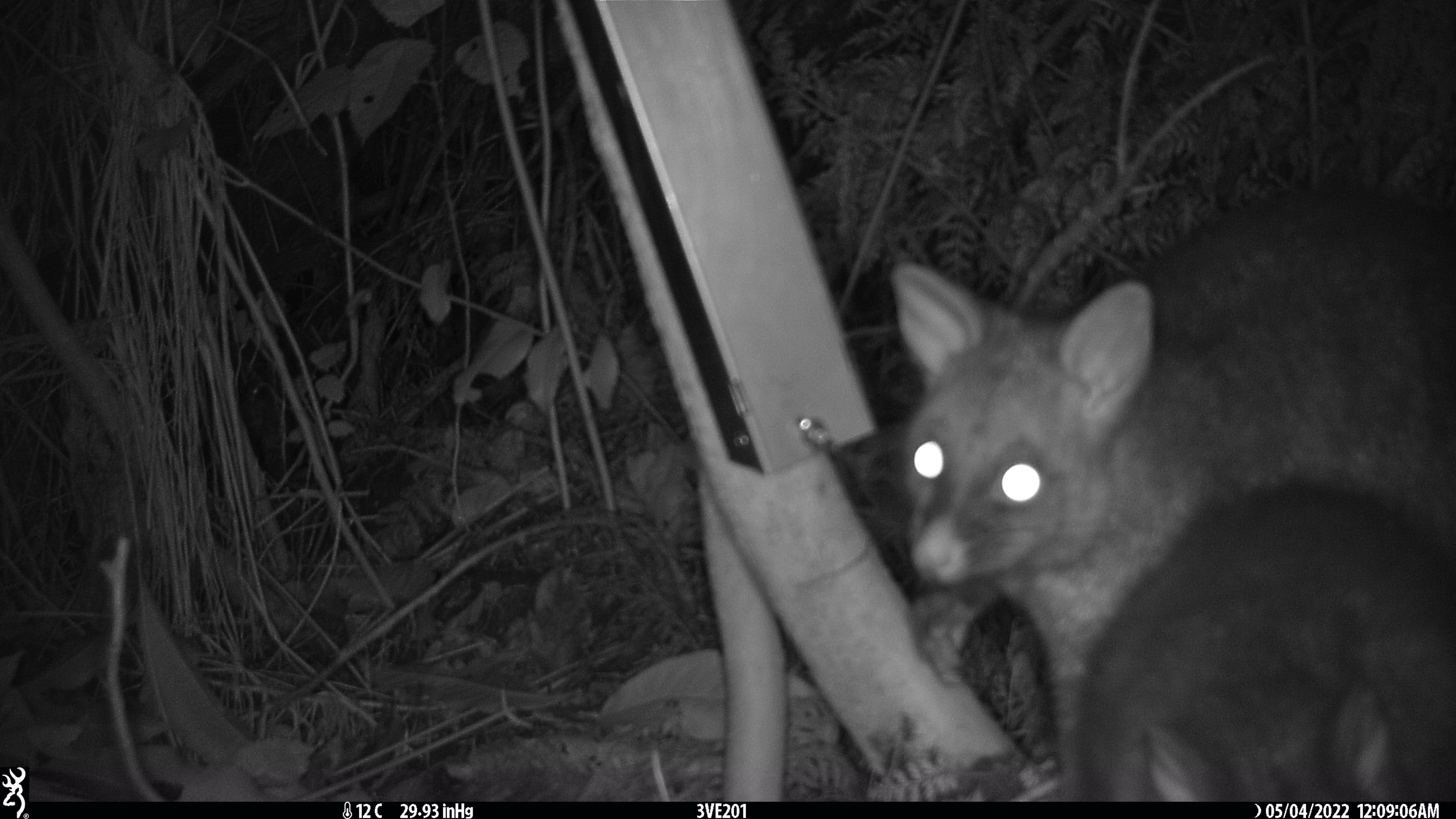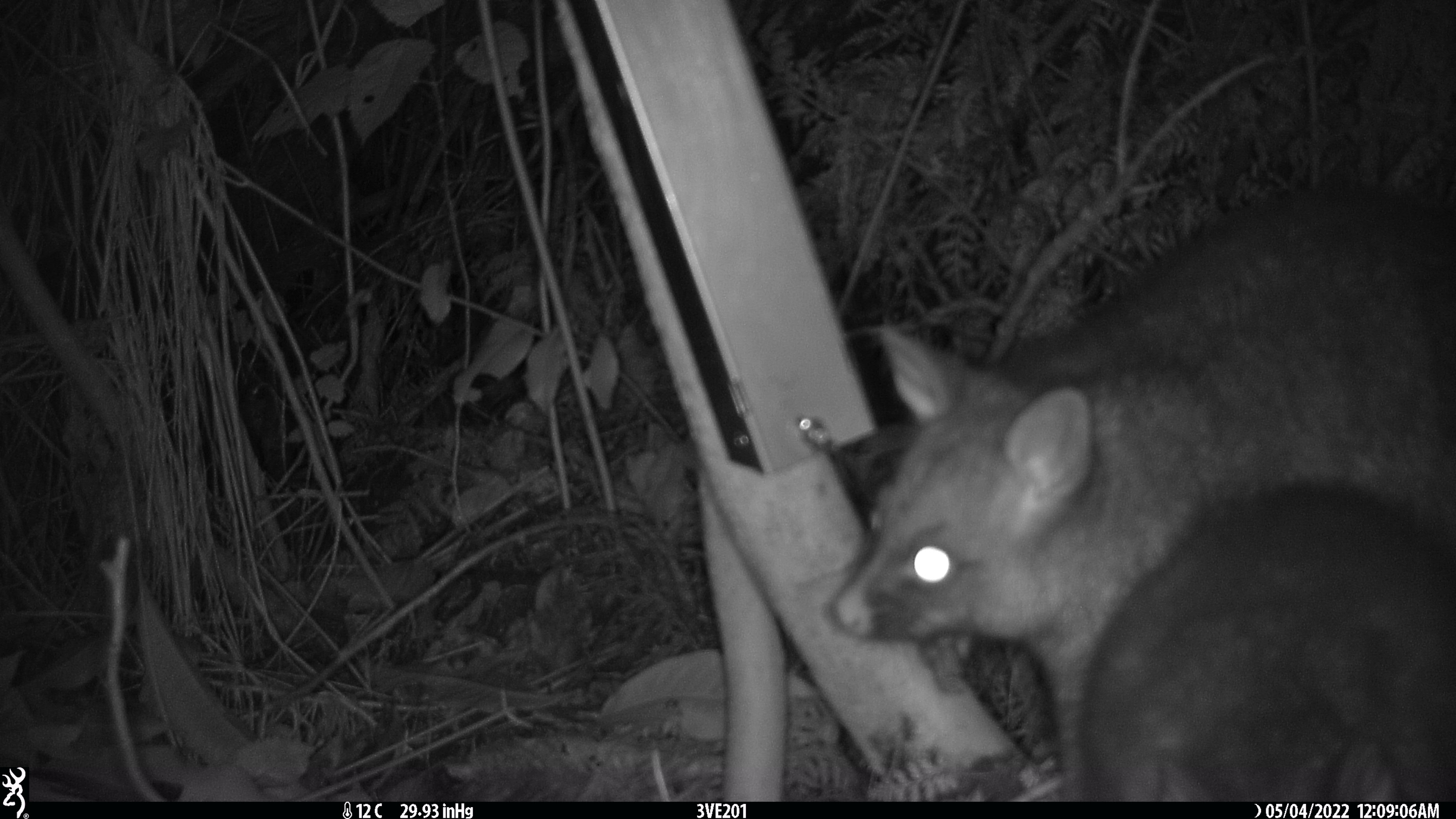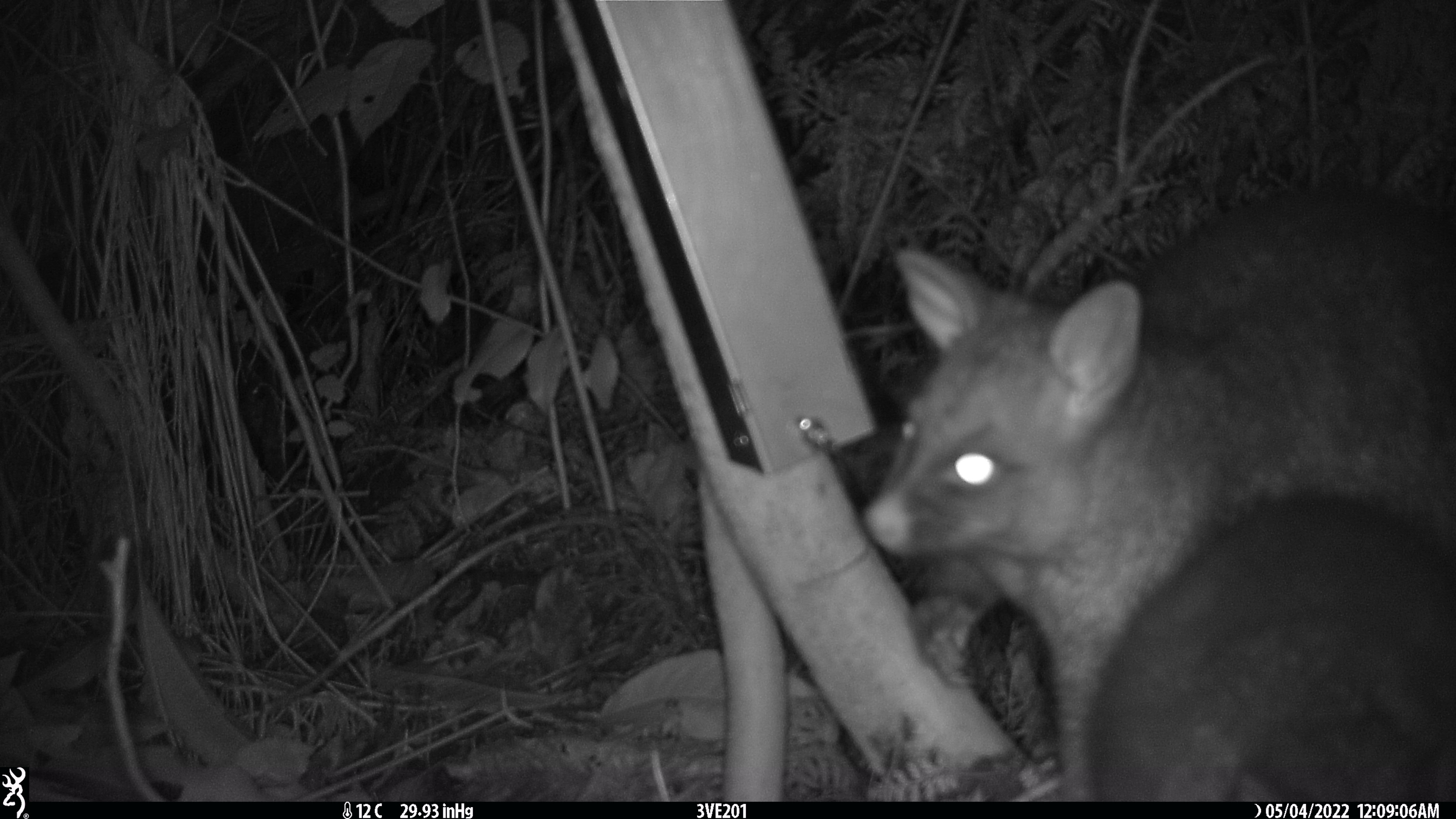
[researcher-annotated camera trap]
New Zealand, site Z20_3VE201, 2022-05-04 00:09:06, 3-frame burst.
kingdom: Animalia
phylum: Chordata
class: Mammalia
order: Diprotodontia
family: Phalangeridae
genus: Trichosurus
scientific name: Trichosurus vulpecula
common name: common brushtail possum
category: possum